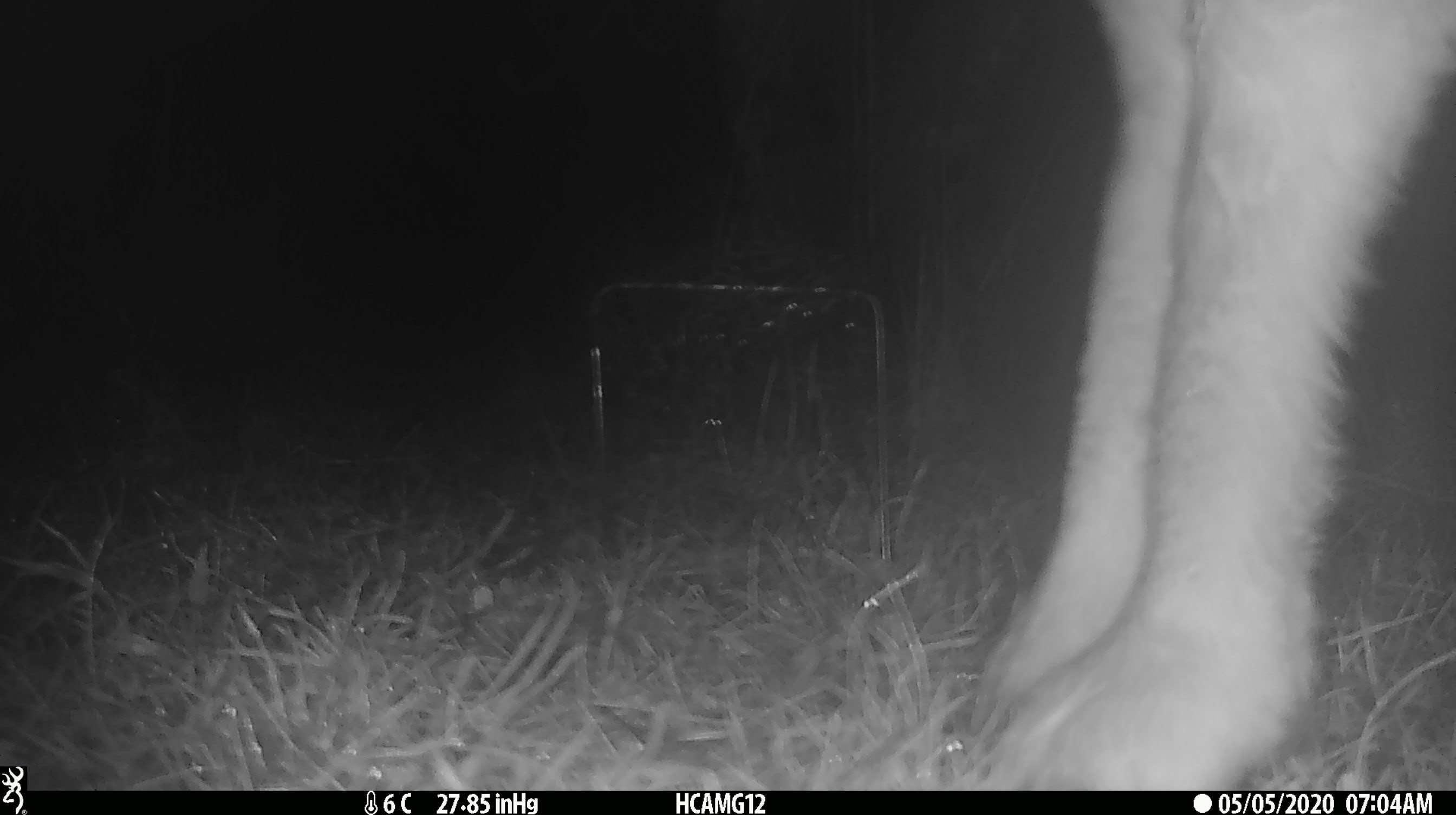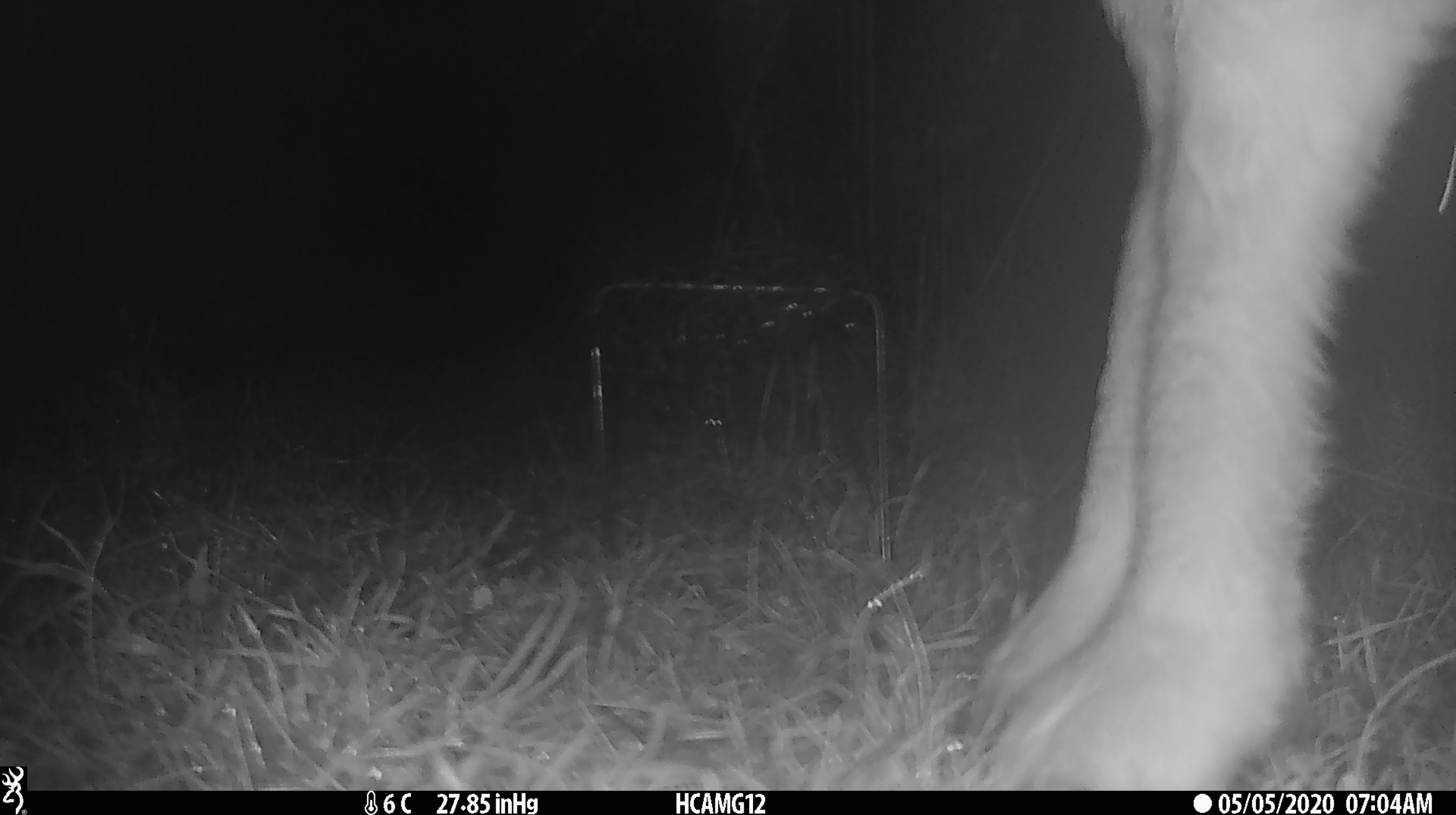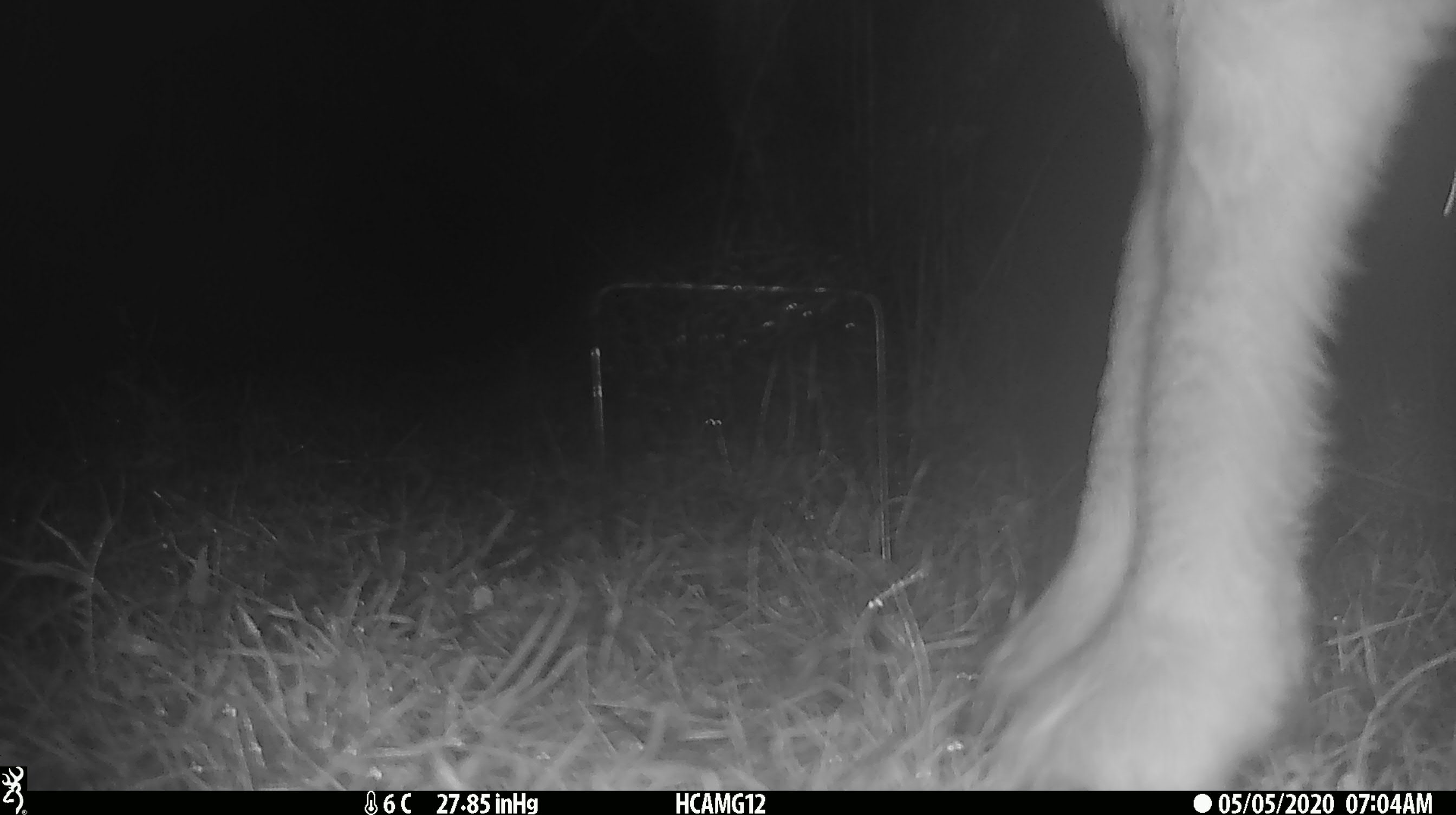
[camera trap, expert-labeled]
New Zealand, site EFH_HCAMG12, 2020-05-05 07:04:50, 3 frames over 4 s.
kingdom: Animalia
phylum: Chordata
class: Mammalia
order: Artiodactyla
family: Bovidae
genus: Ovis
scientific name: Ovis aries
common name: domestic sheep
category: sheep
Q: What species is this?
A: Sheep (domestic sheep) (Ovis aries).